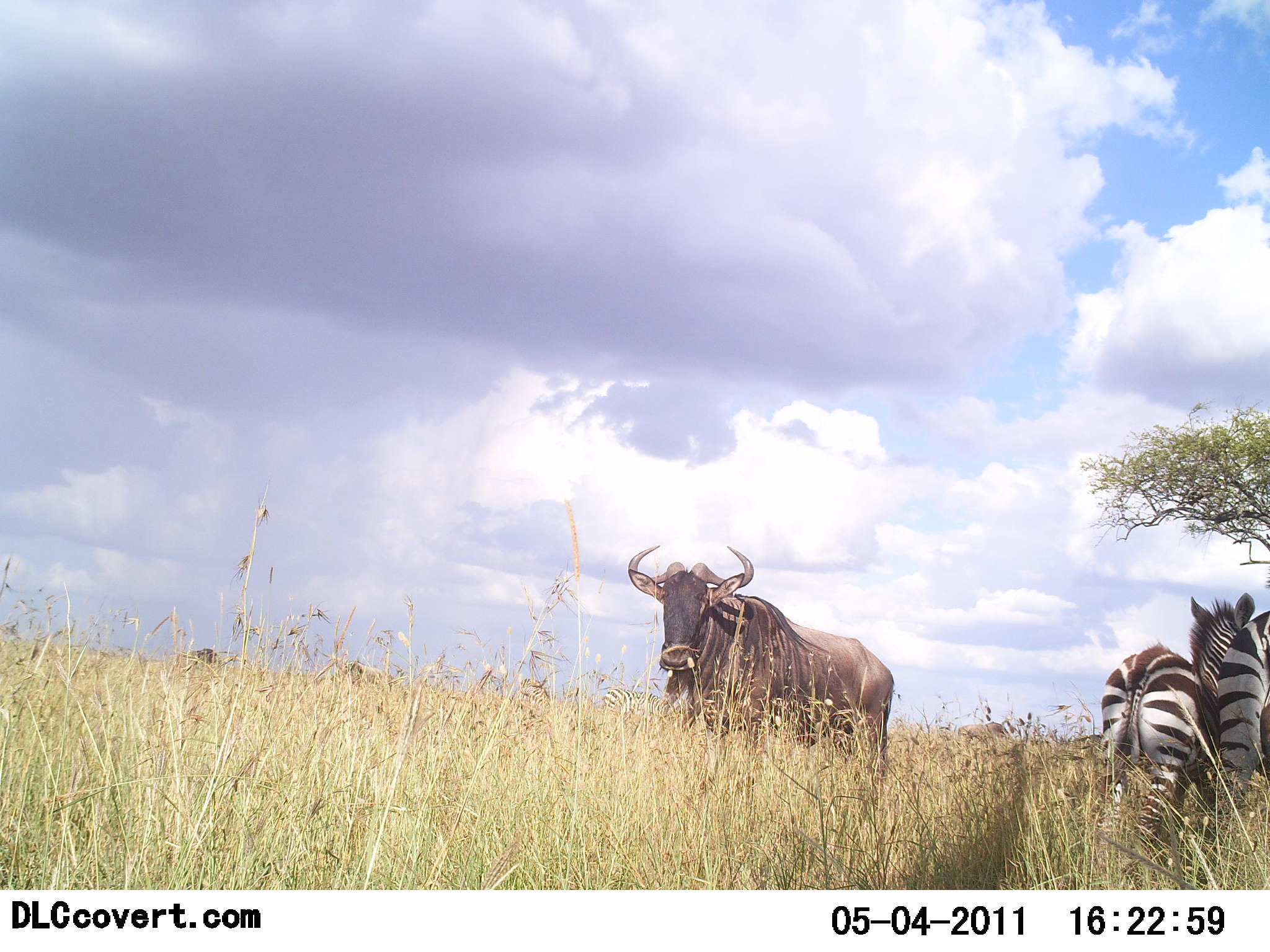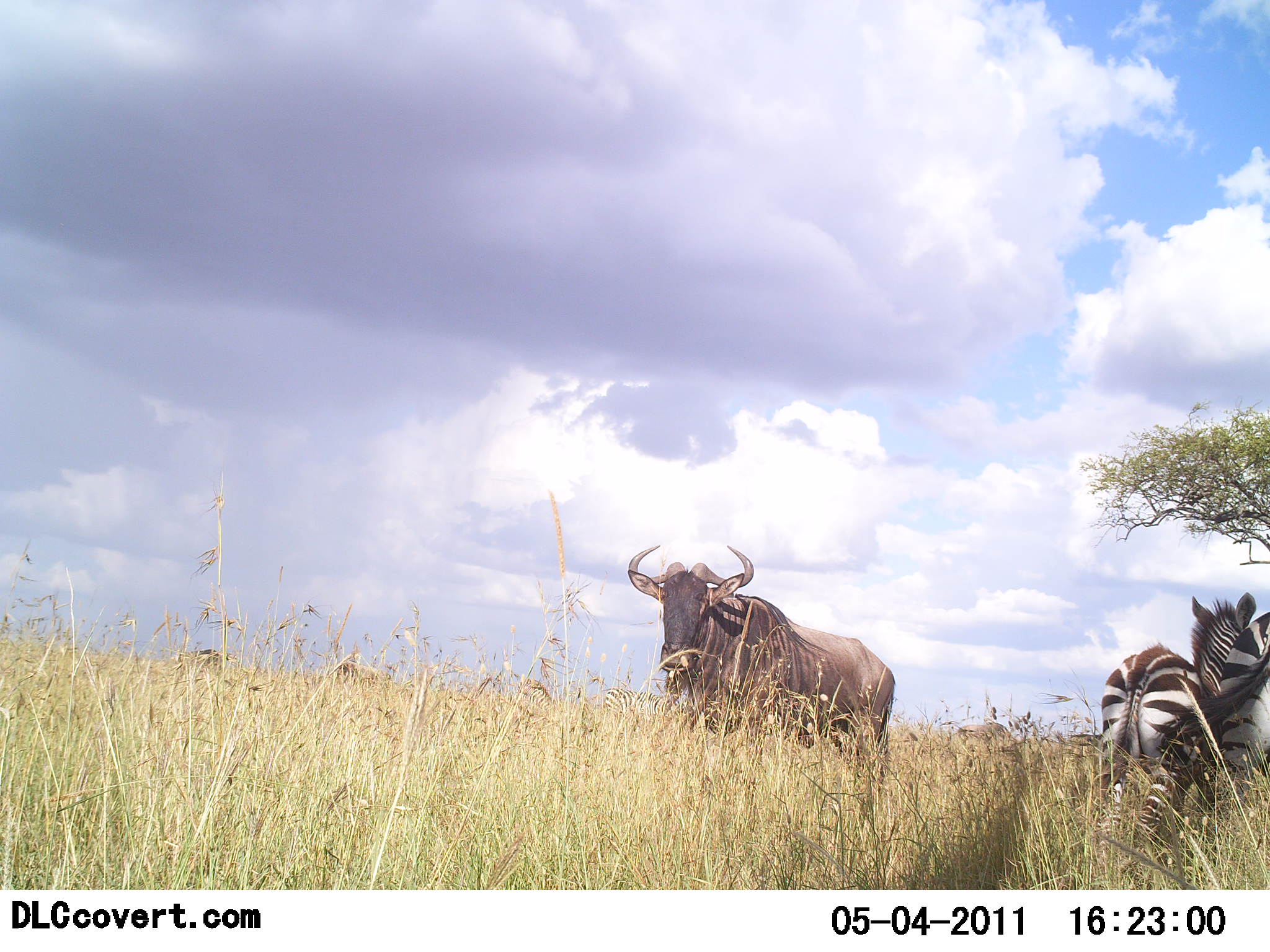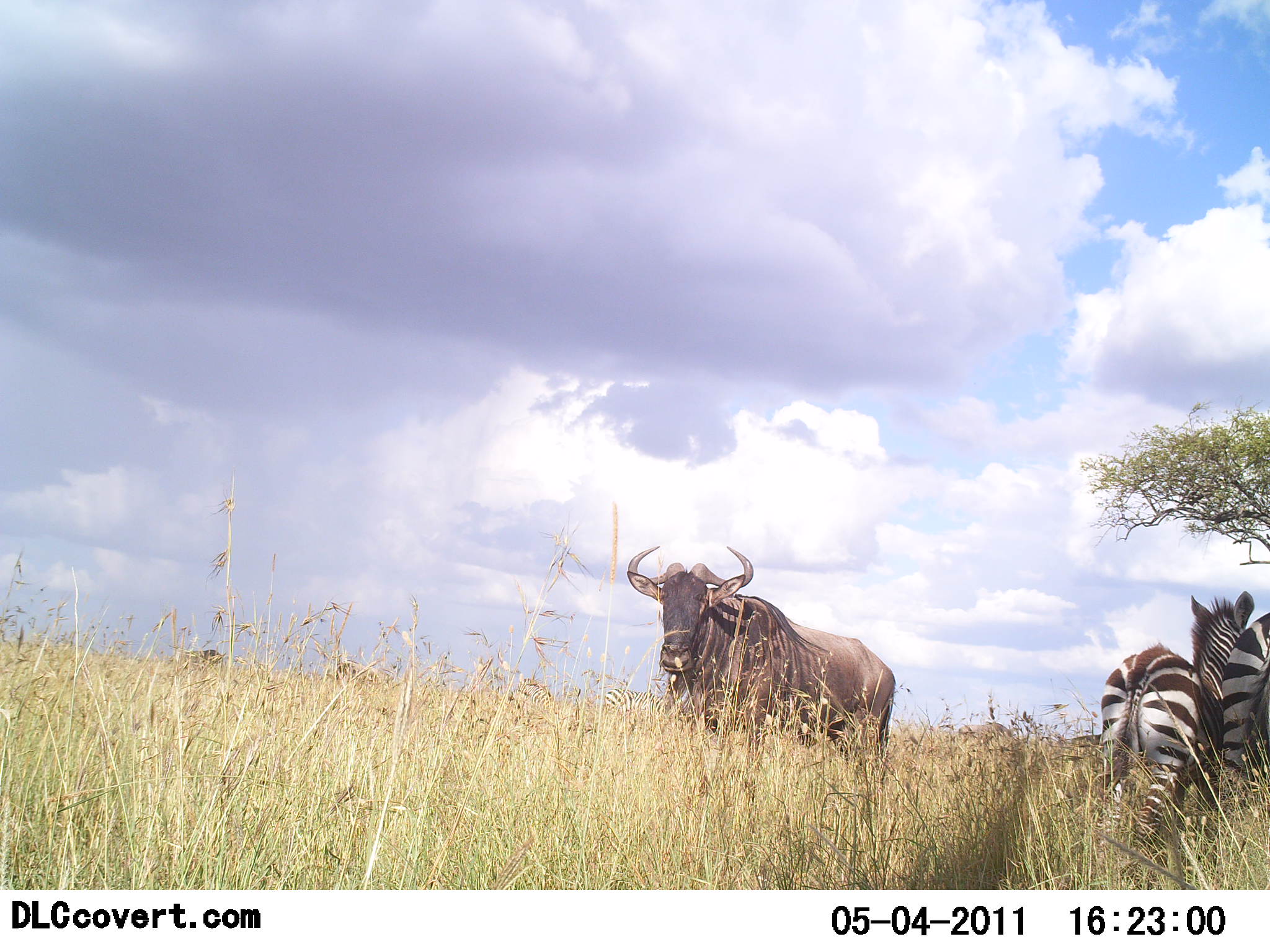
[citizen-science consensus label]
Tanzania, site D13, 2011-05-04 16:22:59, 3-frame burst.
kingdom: Animalia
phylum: Chordata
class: Mammalia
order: Artiodactyla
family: Bovidae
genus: Connochaetes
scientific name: Connochaetes taurinus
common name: blue wildebeest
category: wildebeest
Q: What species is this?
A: Wildebeest (blue wildebeest) (Connochaetes taurinus).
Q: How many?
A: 1.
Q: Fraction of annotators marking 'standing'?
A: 100%.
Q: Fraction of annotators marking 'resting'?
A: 0%.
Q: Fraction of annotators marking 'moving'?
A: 0%.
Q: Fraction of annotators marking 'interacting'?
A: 0%.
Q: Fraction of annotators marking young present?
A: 0%.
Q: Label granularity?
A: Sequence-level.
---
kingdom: Animalia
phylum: Chordata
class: Mammalia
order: Perissodactyla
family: Equidae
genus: Equus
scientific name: Equus quagga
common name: plains zebra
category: zebra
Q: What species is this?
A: Zebra (plains zebra) (Equus quagga).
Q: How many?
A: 2.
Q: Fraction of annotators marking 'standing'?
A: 92%.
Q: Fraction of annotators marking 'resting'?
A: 0%.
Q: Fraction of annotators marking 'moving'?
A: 8%.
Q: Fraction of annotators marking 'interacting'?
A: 15%.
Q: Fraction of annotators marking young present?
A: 8%.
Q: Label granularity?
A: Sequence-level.